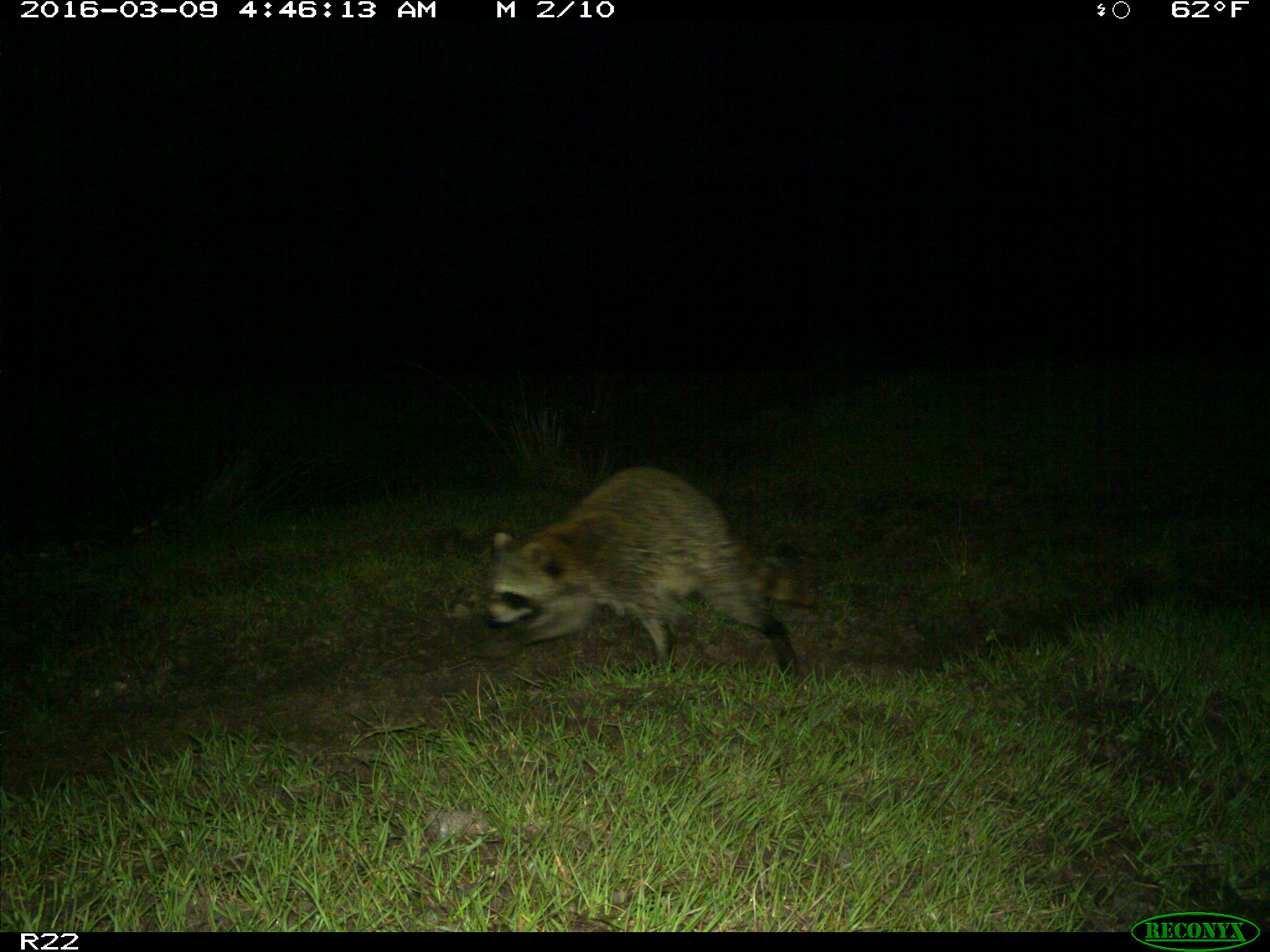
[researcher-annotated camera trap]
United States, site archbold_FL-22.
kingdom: Animalia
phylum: Chordata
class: Mammalia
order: Carnivora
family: Procyonidae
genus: Procyon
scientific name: Procyon lotor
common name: common raccoon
Procyon lotor (common raccoon).